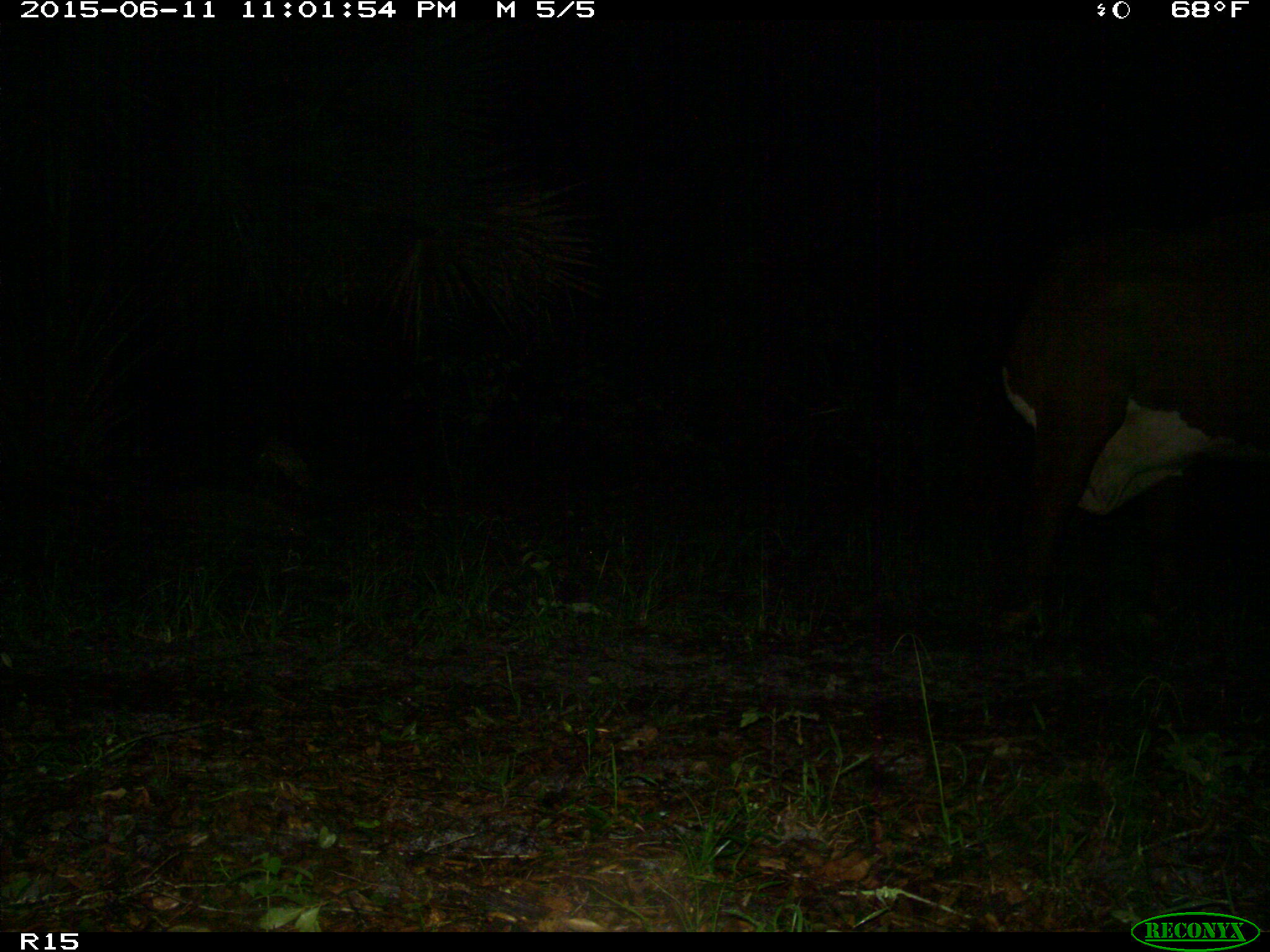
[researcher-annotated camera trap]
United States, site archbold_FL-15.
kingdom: Animalia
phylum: Chordata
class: Mammalia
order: Artiodactyla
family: Bovidae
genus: Bos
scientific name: Bos taurus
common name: domestic cow